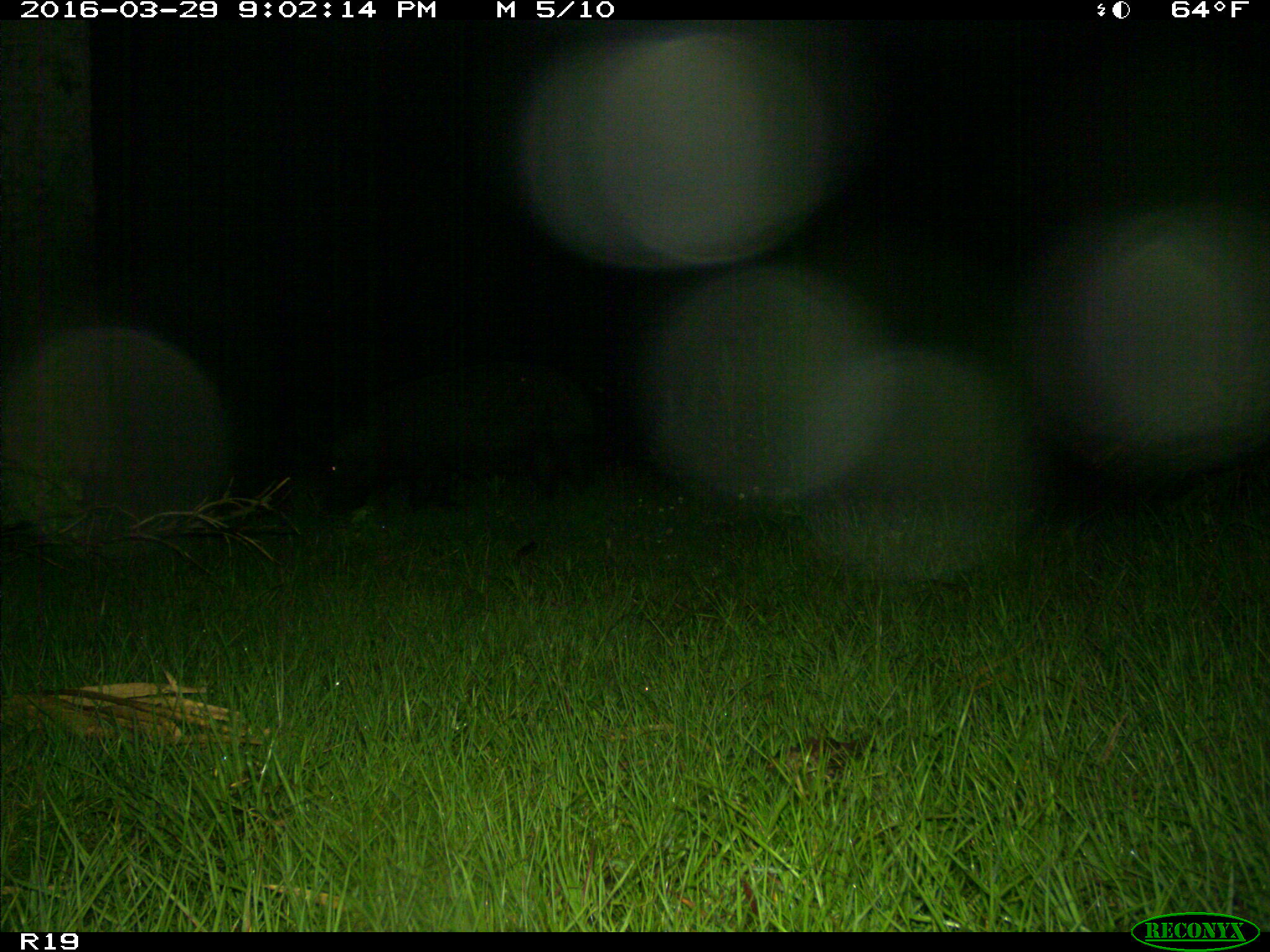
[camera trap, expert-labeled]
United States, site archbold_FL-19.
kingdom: Animalia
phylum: Chordata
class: Mammalia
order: Artiodactyla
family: Suidae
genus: Sus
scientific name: Sus scrofa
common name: wild boar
Sus scrofa (wild boar).